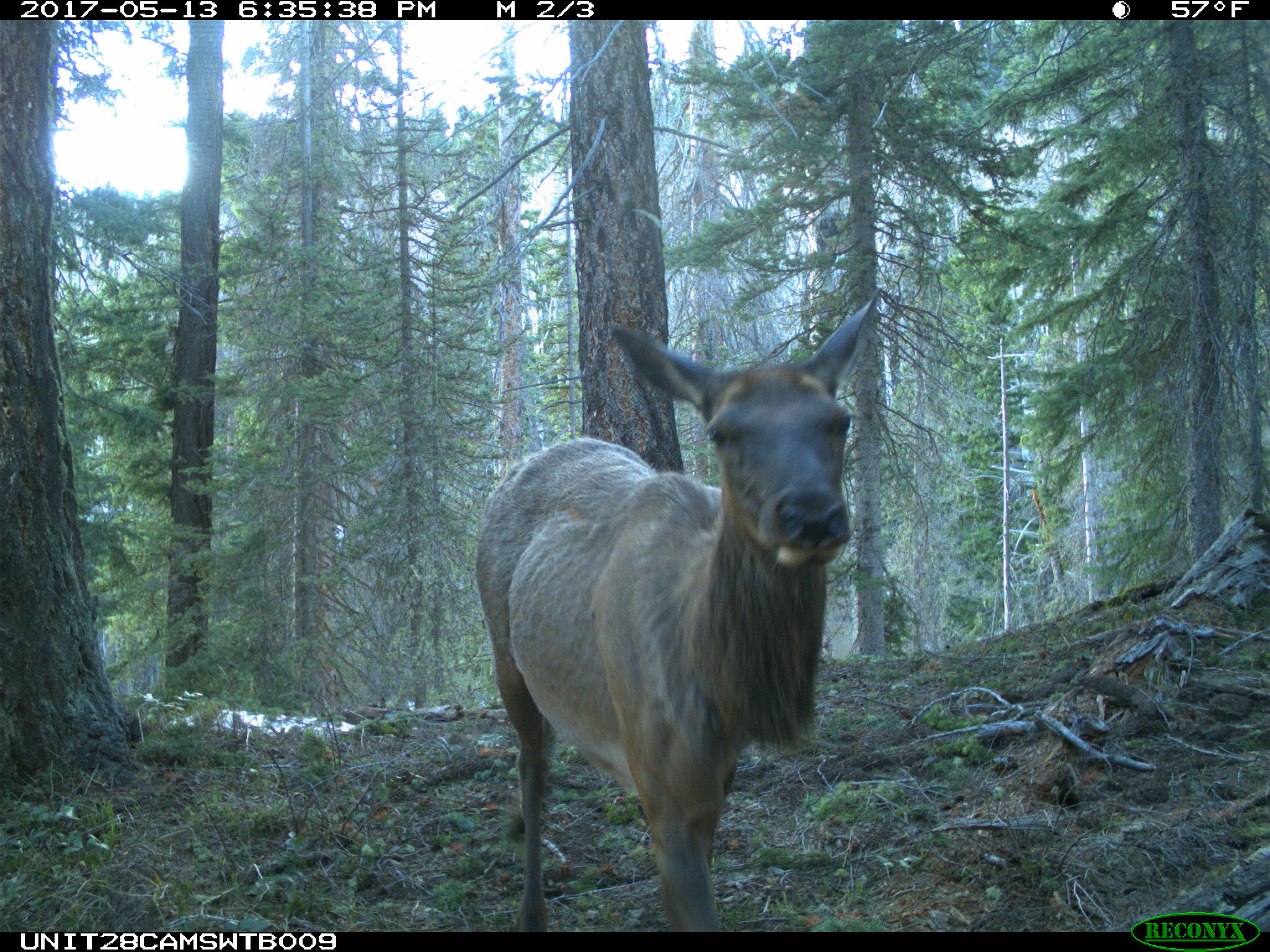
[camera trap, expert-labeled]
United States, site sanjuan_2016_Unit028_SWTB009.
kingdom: Animalia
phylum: Chordata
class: Mammalia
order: Artiodactyla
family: Cervidae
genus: Cervus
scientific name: Cervus elaphus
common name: red deer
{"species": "Cervus elaphus (red deer)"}